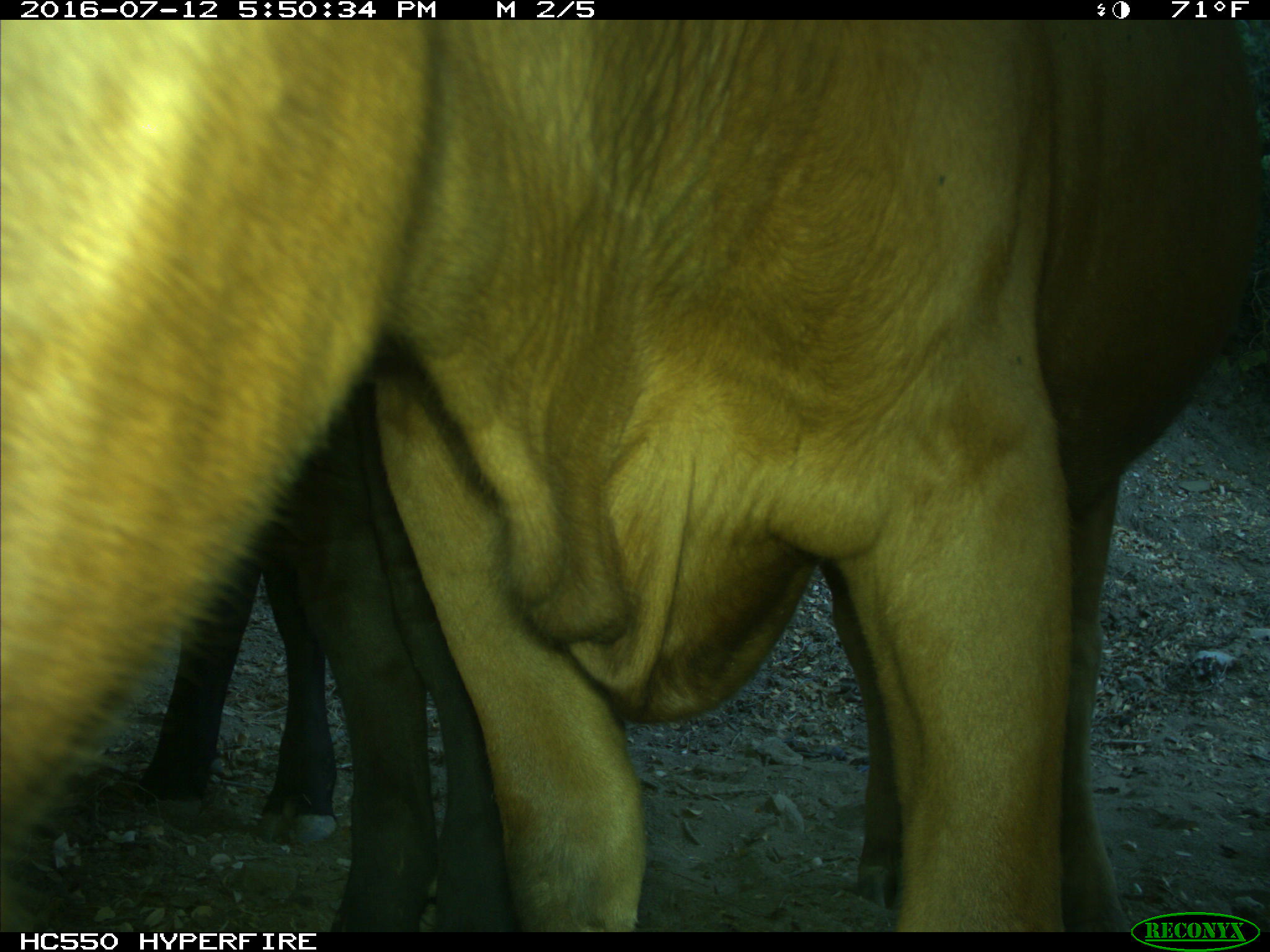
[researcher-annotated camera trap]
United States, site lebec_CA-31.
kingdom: Animalia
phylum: Chordata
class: Mammalia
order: Artiodactyla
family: Bovidae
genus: Bos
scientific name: Bos taurus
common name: domestic cow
Bos taurus (domestic cow).